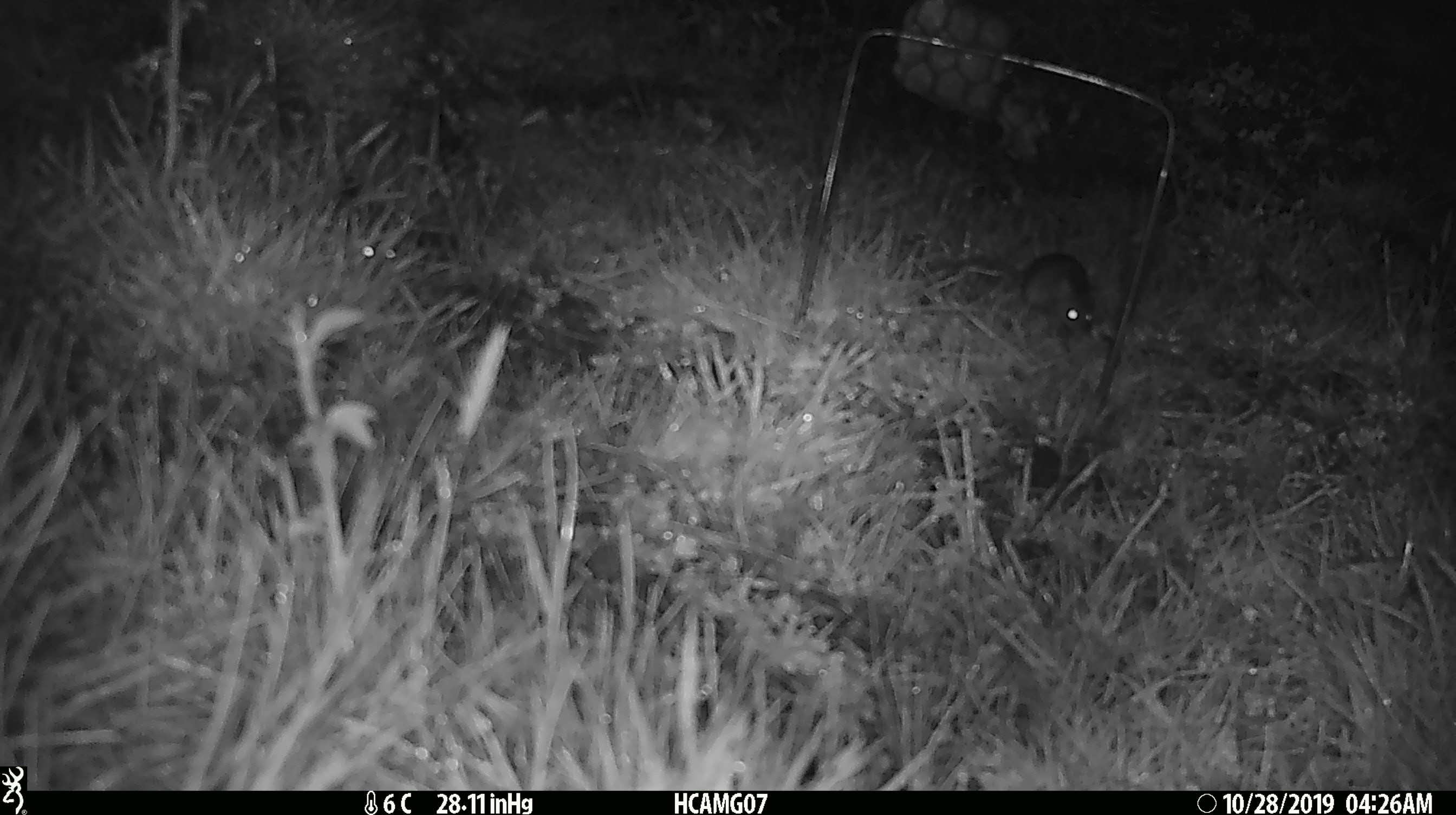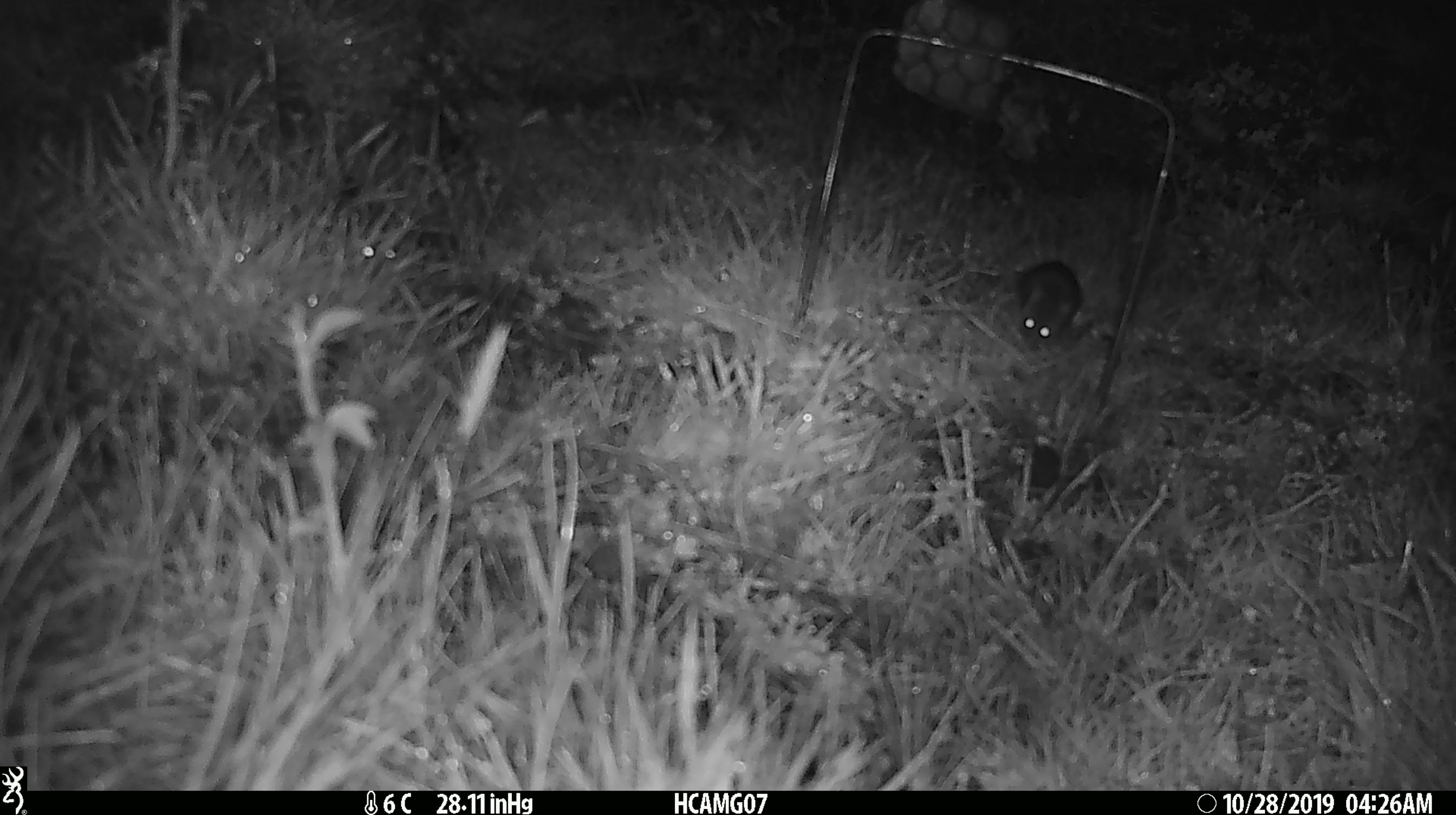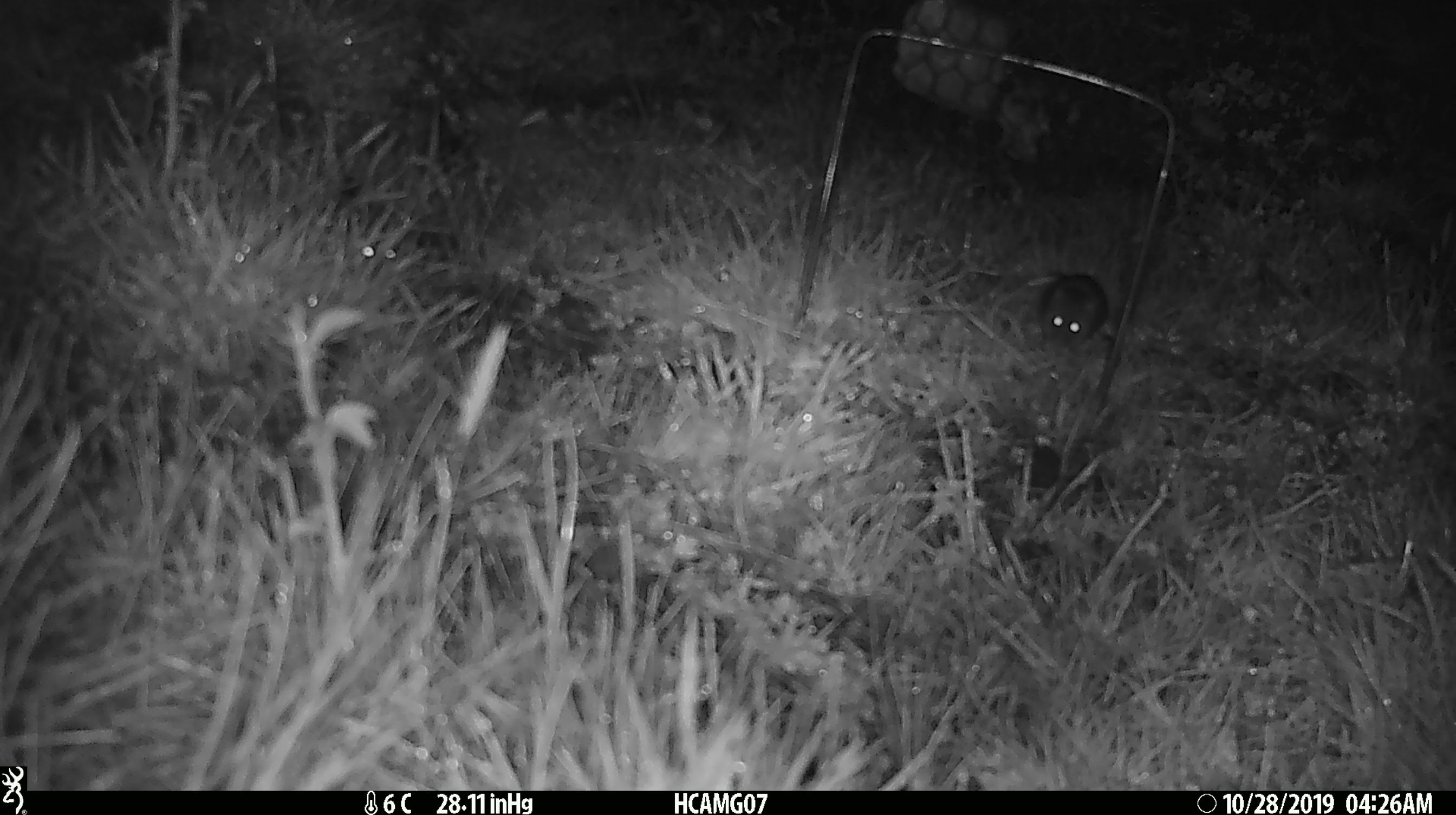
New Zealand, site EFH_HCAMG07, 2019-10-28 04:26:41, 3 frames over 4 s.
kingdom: Animalia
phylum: Chordata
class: Mammalia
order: Rodentia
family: Muridae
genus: Mus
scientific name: Mus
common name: mouse